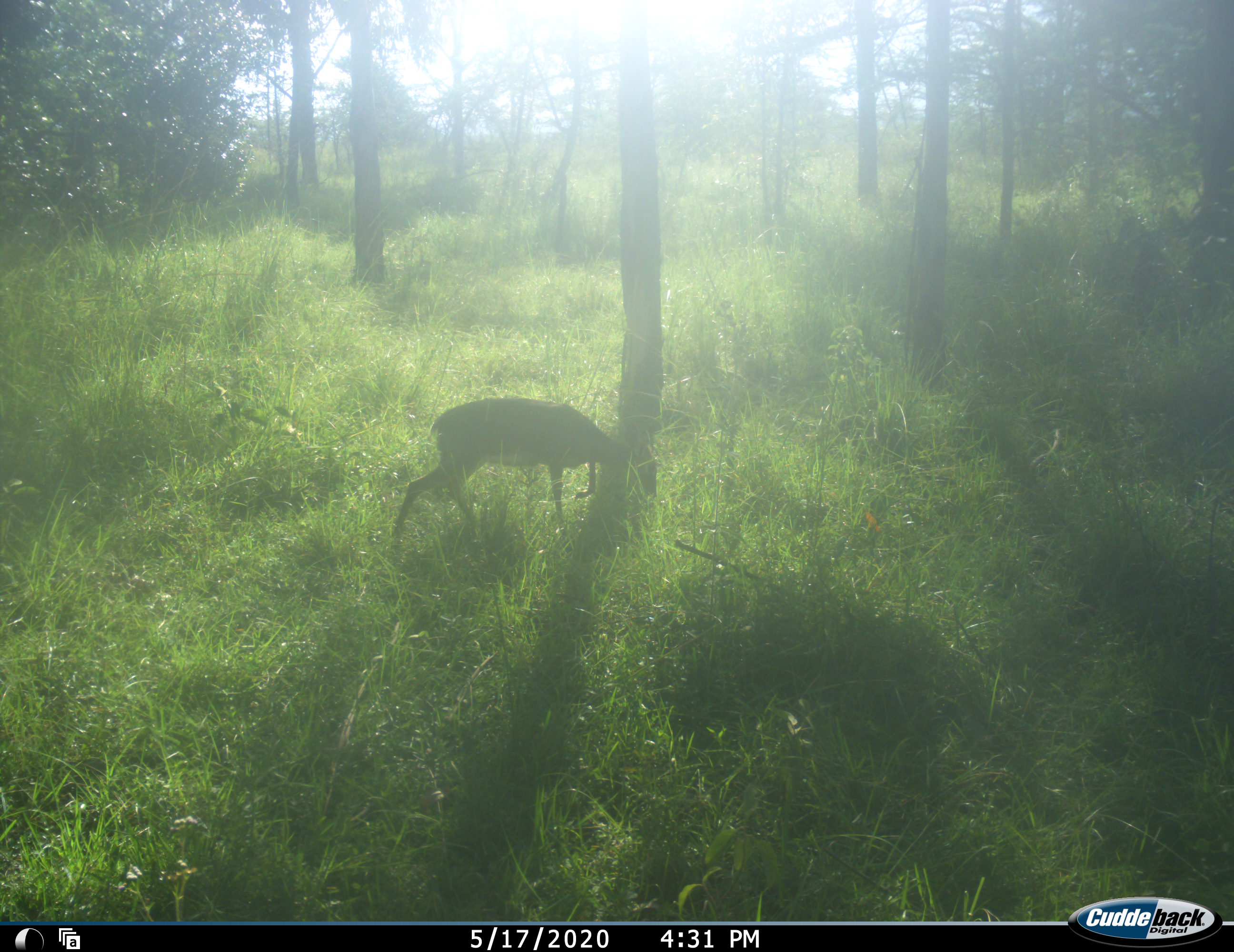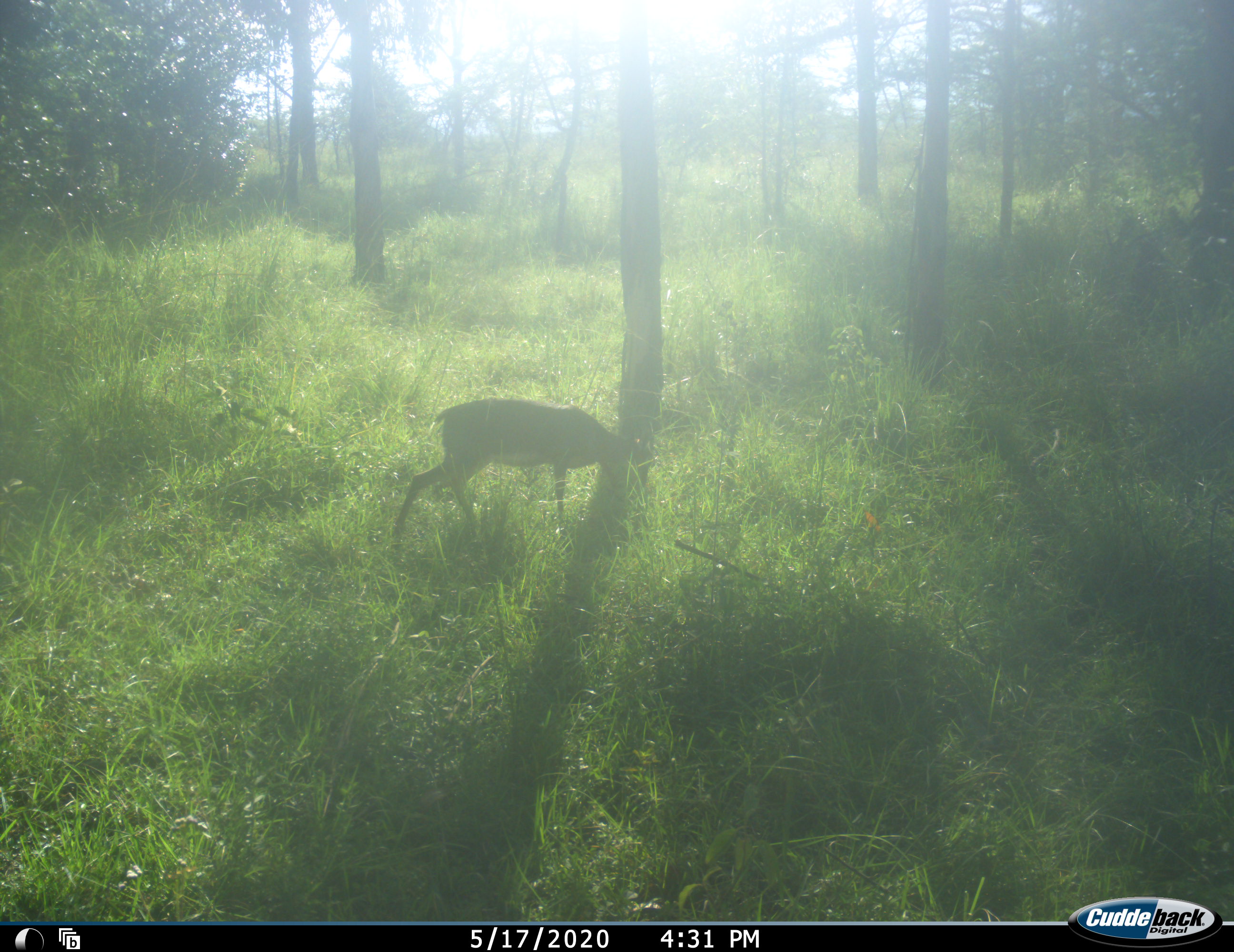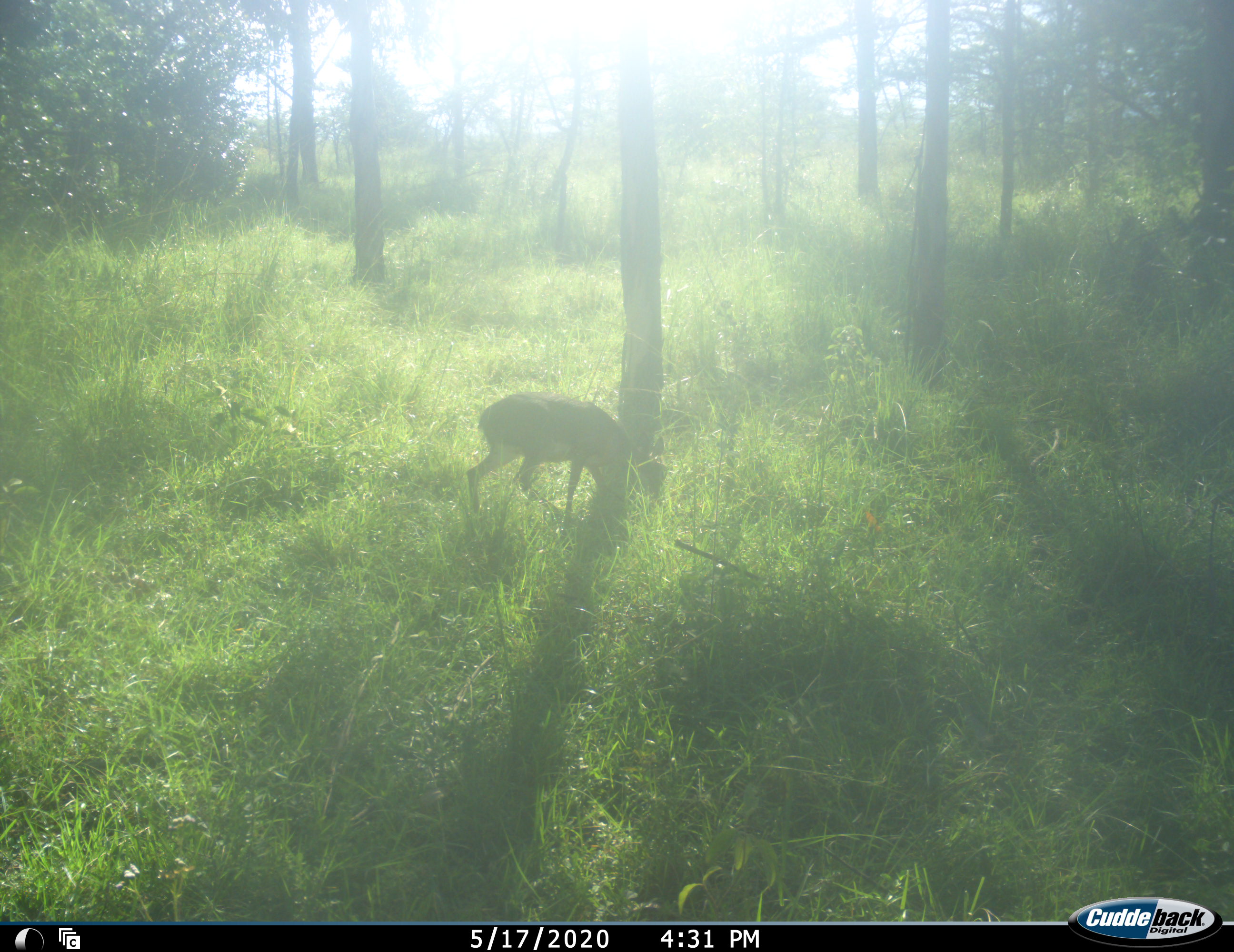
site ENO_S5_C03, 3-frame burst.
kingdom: Animalia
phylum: Chordata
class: Mammalia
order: Artiodactyla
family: Bovidae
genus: Madoqua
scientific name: Madoqua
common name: dik-dik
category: dikdik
Dikdik (dik-dik) (Madoqua), count 1. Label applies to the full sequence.